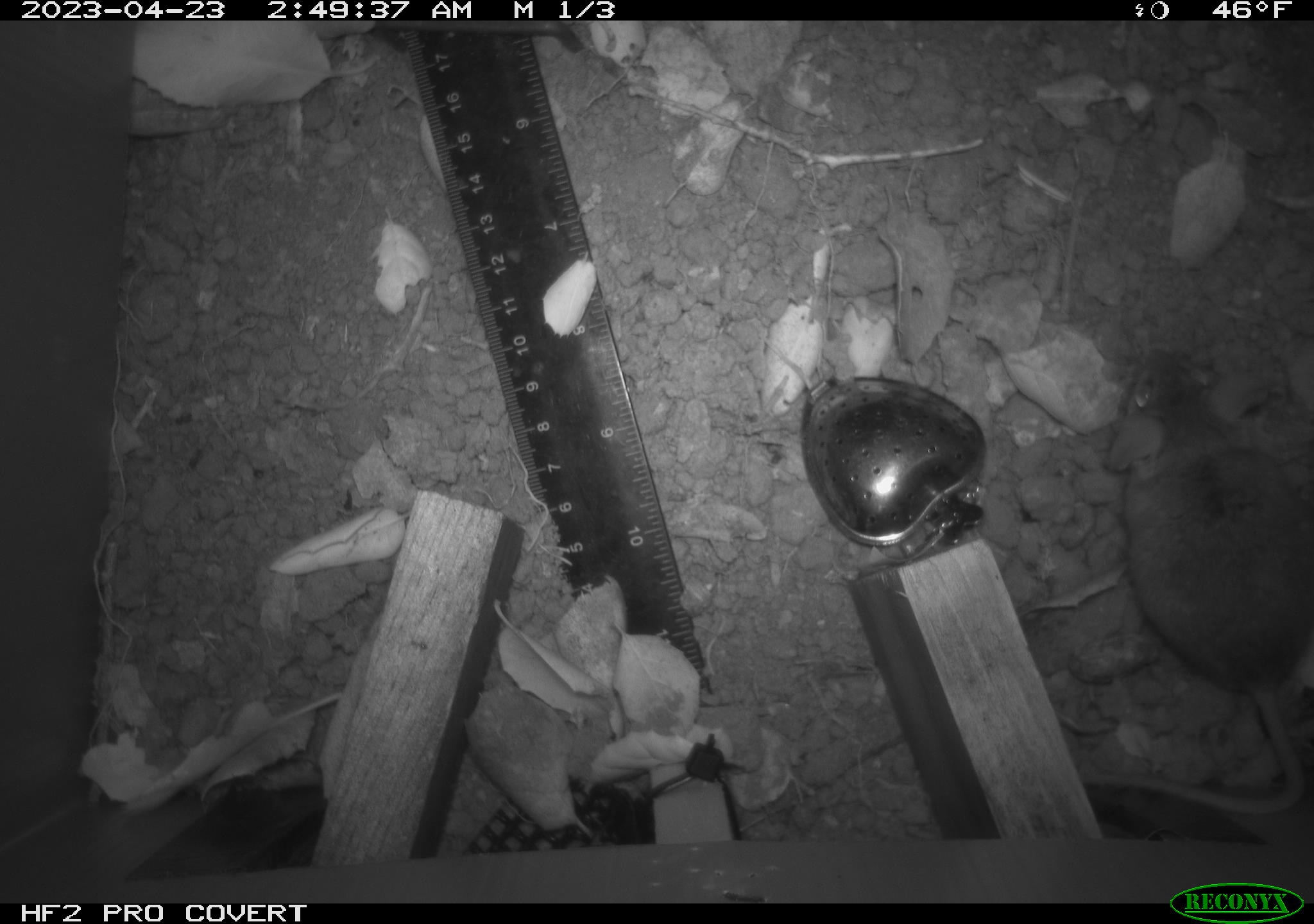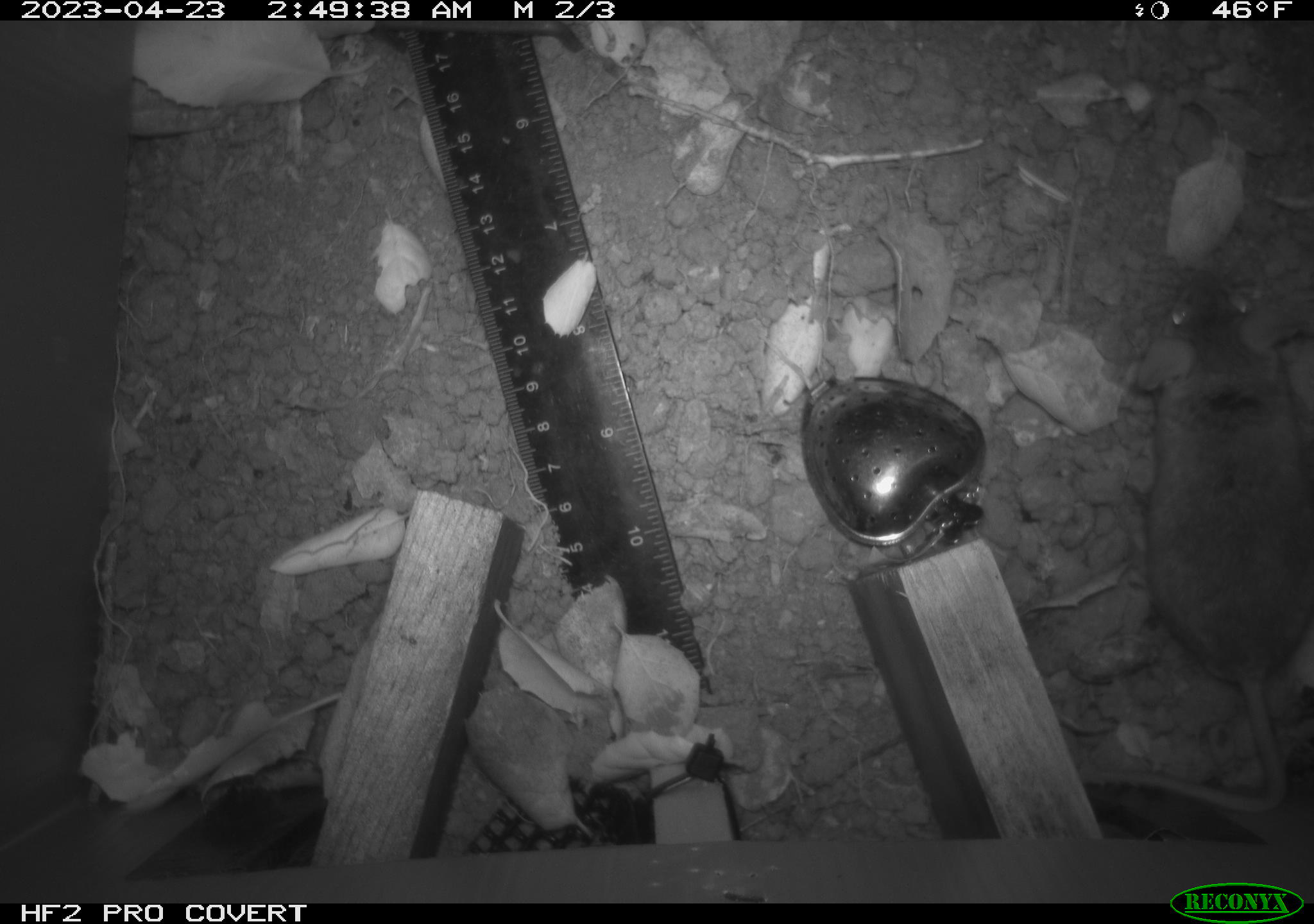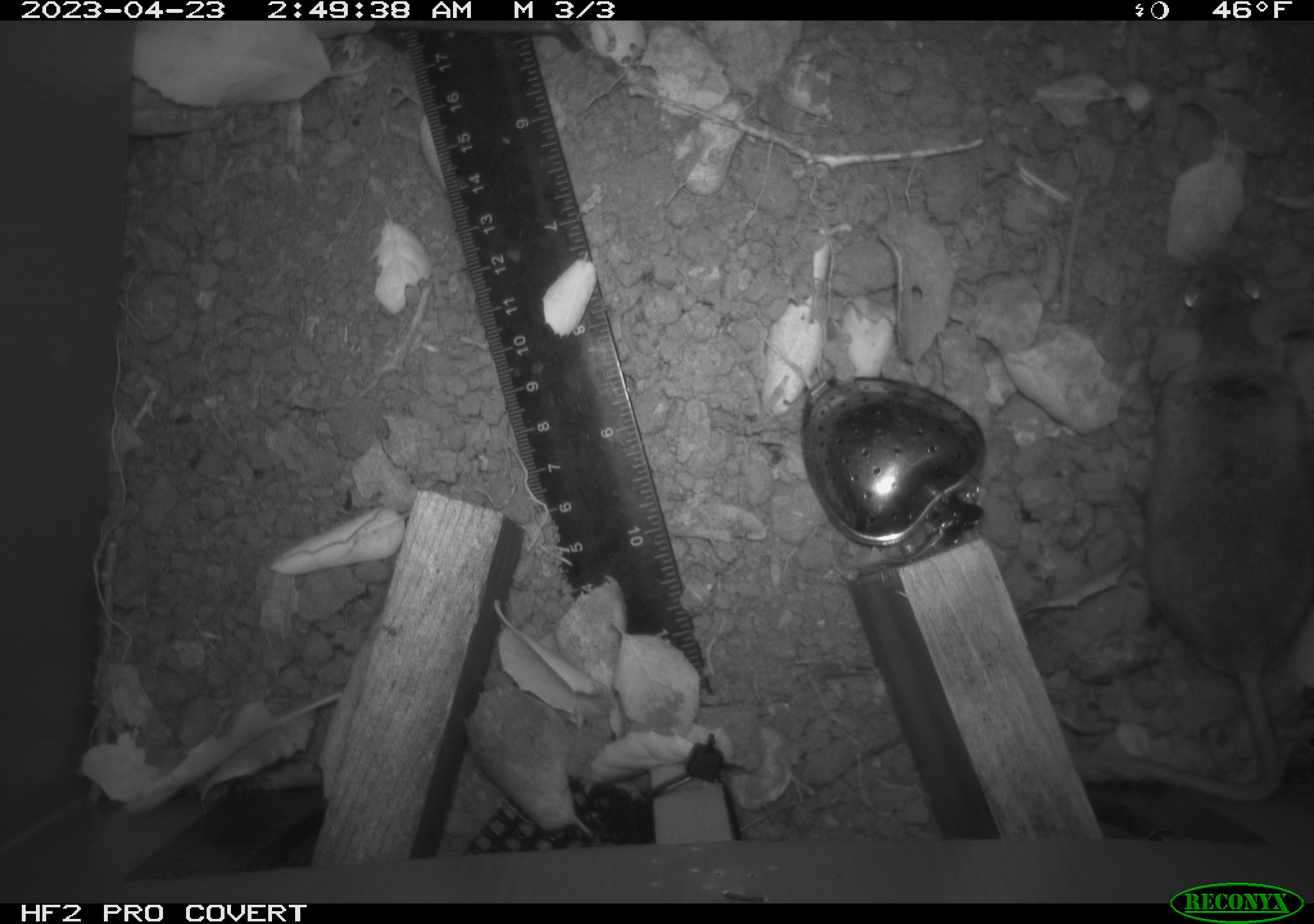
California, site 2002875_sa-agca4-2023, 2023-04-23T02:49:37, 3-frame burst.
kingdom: Animalia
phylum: Chordata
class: Mammalia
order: Rodentia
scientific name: Rodentia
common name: mouse species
Mouse species (Rodentia).